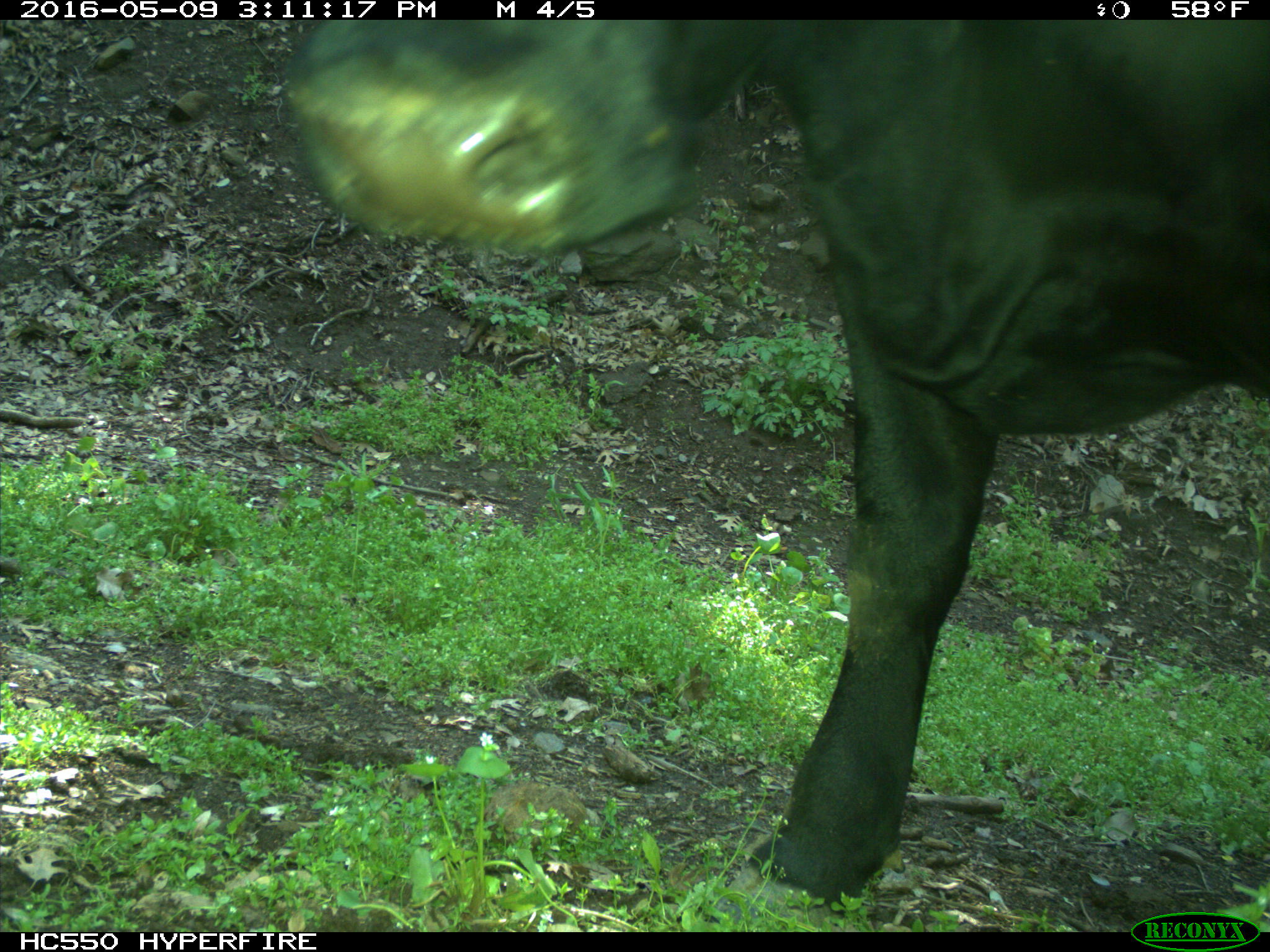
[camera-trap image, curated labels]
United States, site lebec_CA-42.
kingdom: Animalia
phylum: Chordata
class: Mammalia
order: Artiodactyla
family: Bovidae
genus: Bos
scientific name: Bos taurus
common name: domestic cow